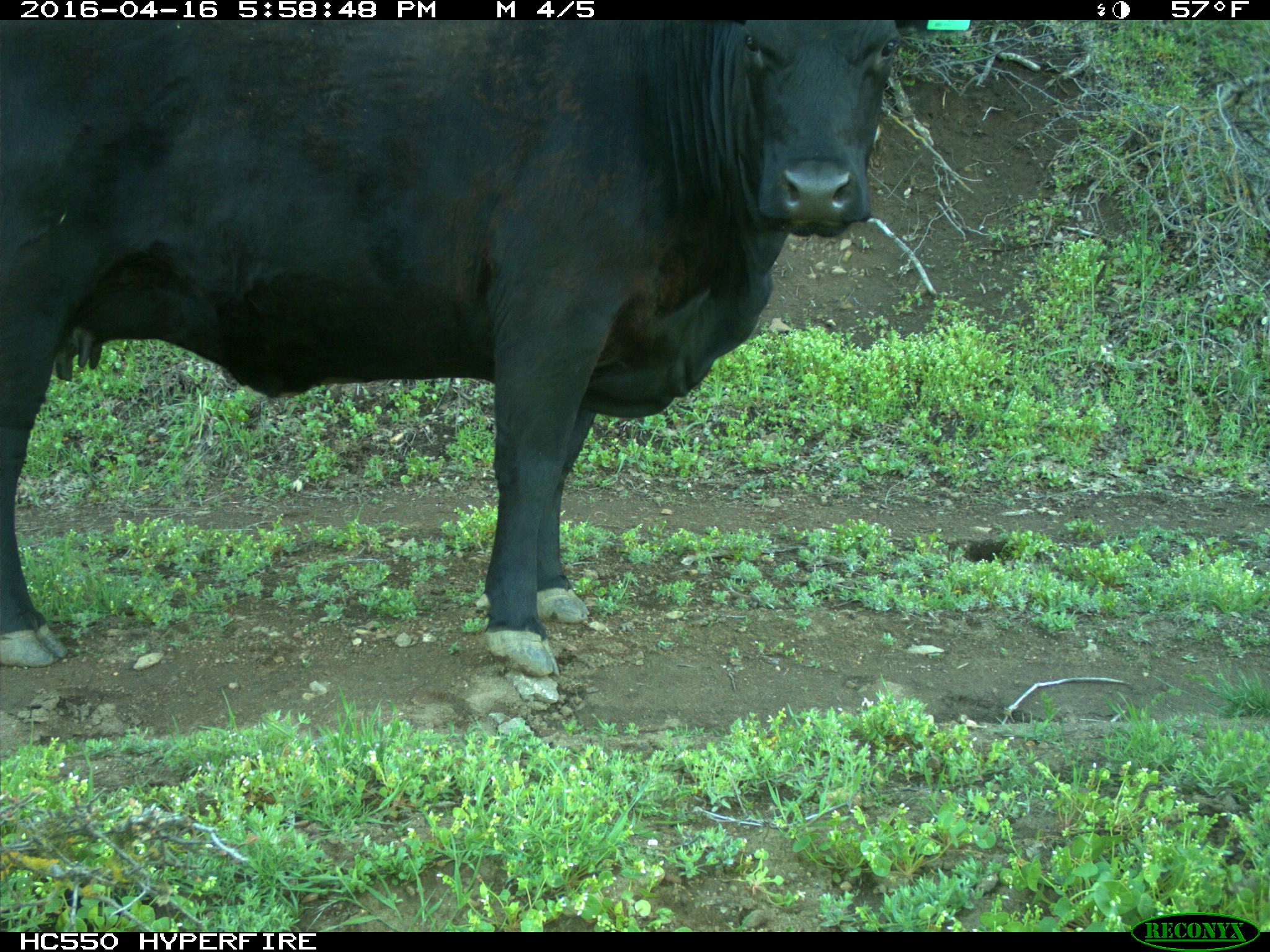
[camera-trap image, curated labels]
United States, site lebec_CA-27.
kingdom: Animalia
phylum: Chordata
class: Mammalia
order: Artiodactyla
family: Bovidae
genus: Bos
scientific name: Bos taurus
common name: domestic cow